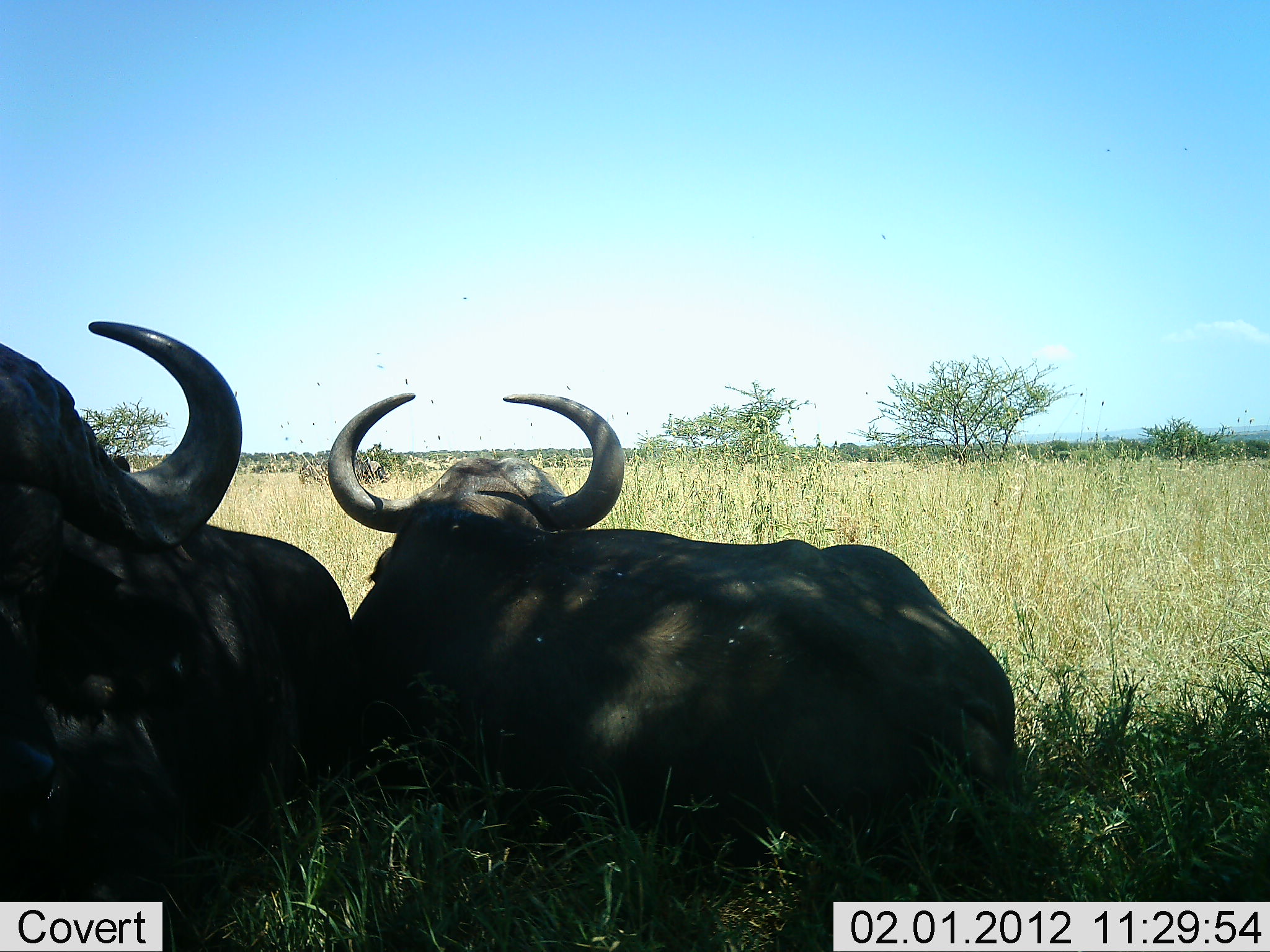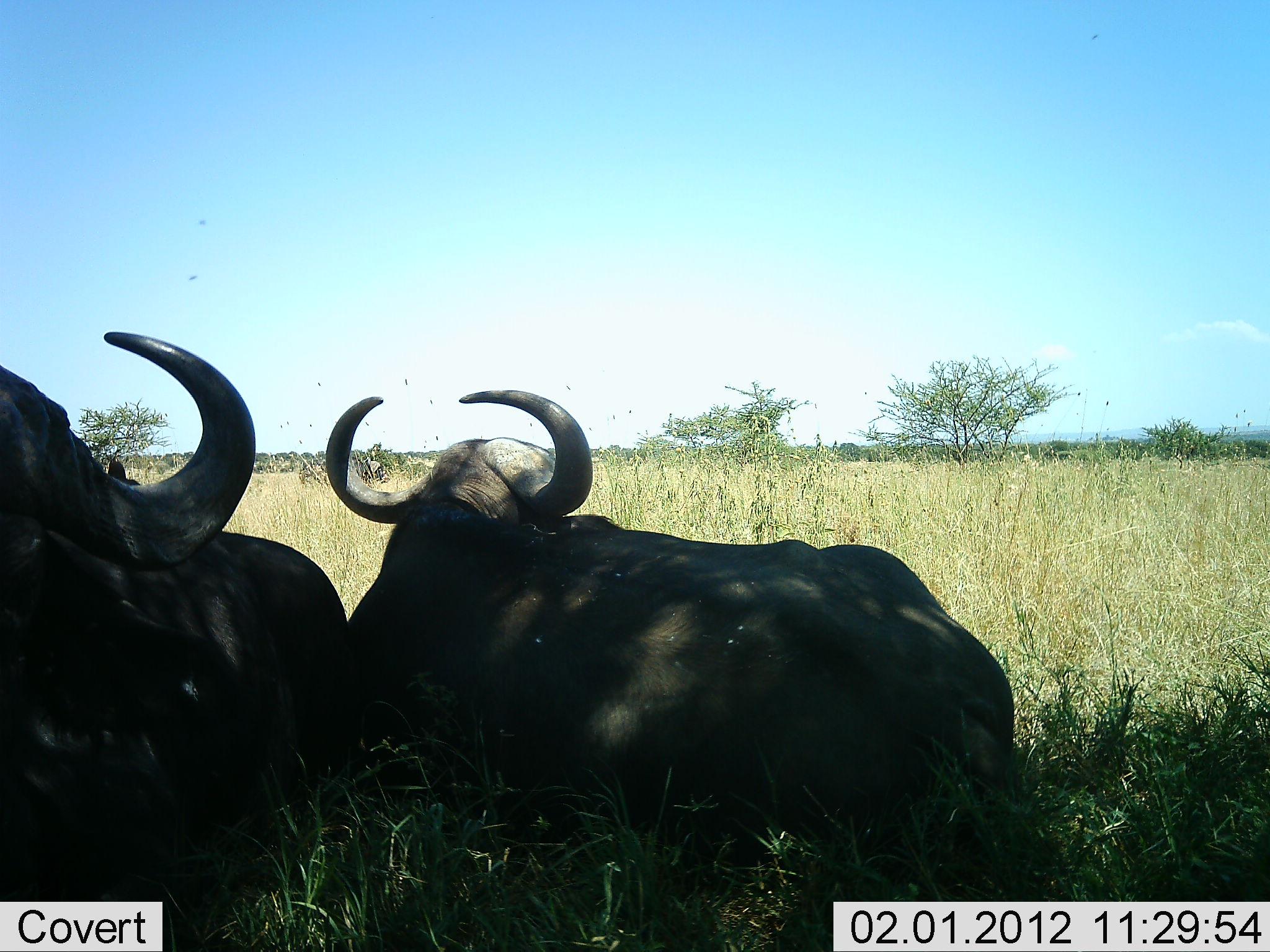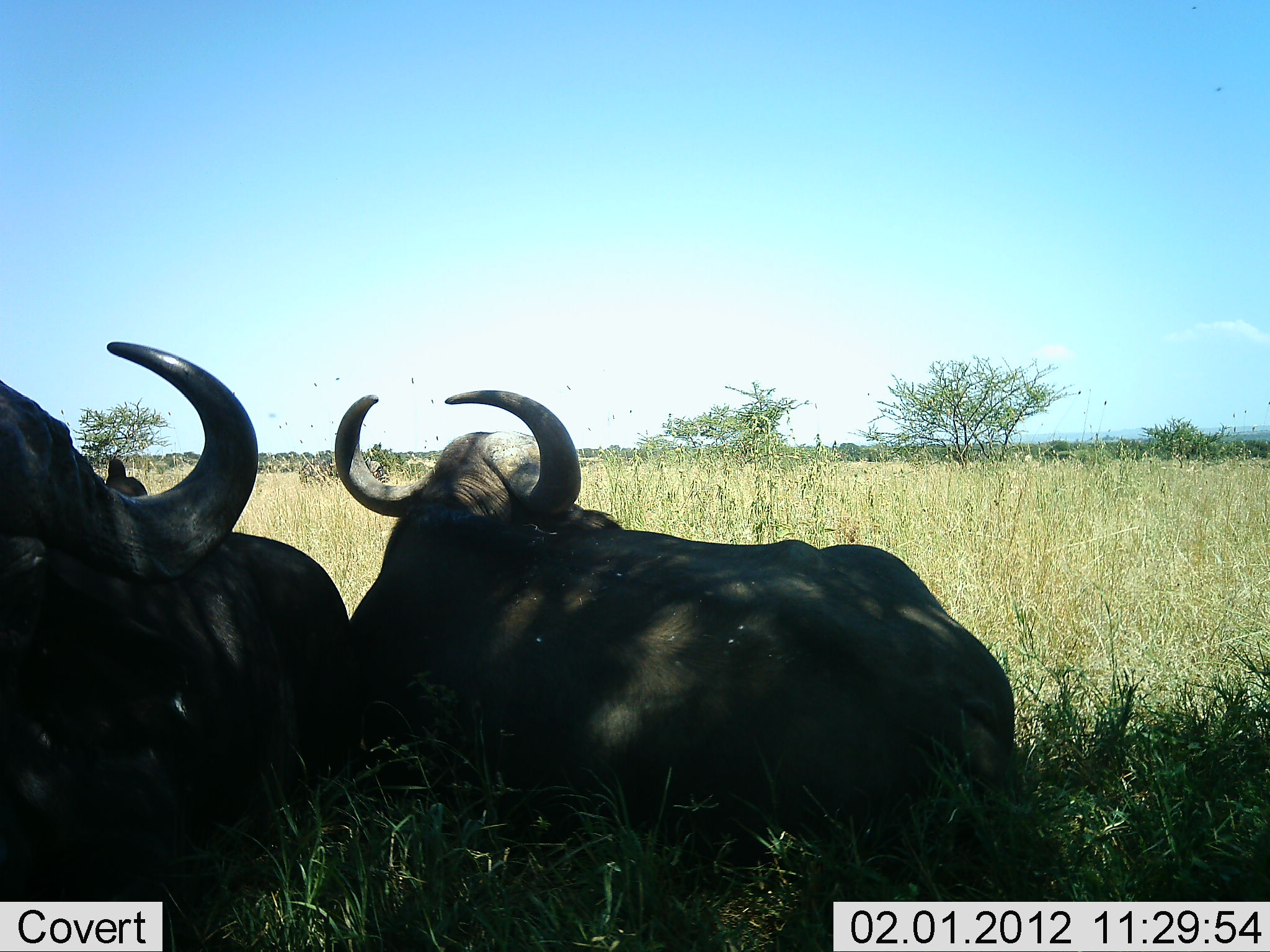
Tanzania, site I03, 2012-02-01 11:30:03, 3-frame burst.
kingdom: Animalia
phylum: Chordata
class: Mammalia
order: Artiodactyla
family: Bovidae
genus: Syncerus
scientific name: Syncerus caffer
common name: cape buffalo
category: buffalo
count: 2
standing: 0%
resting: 95%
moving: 0%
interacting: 5%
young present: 0%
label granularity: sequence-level